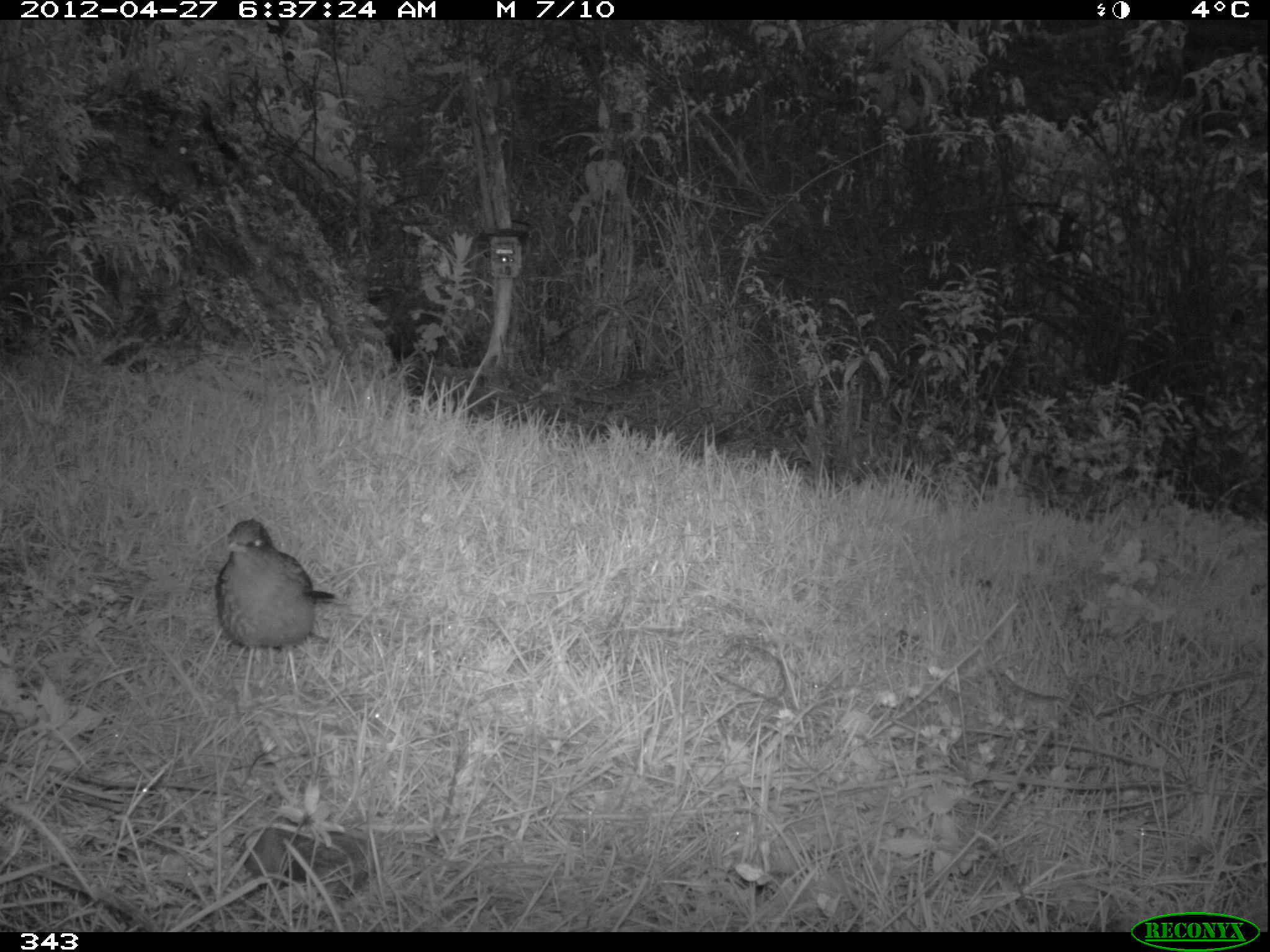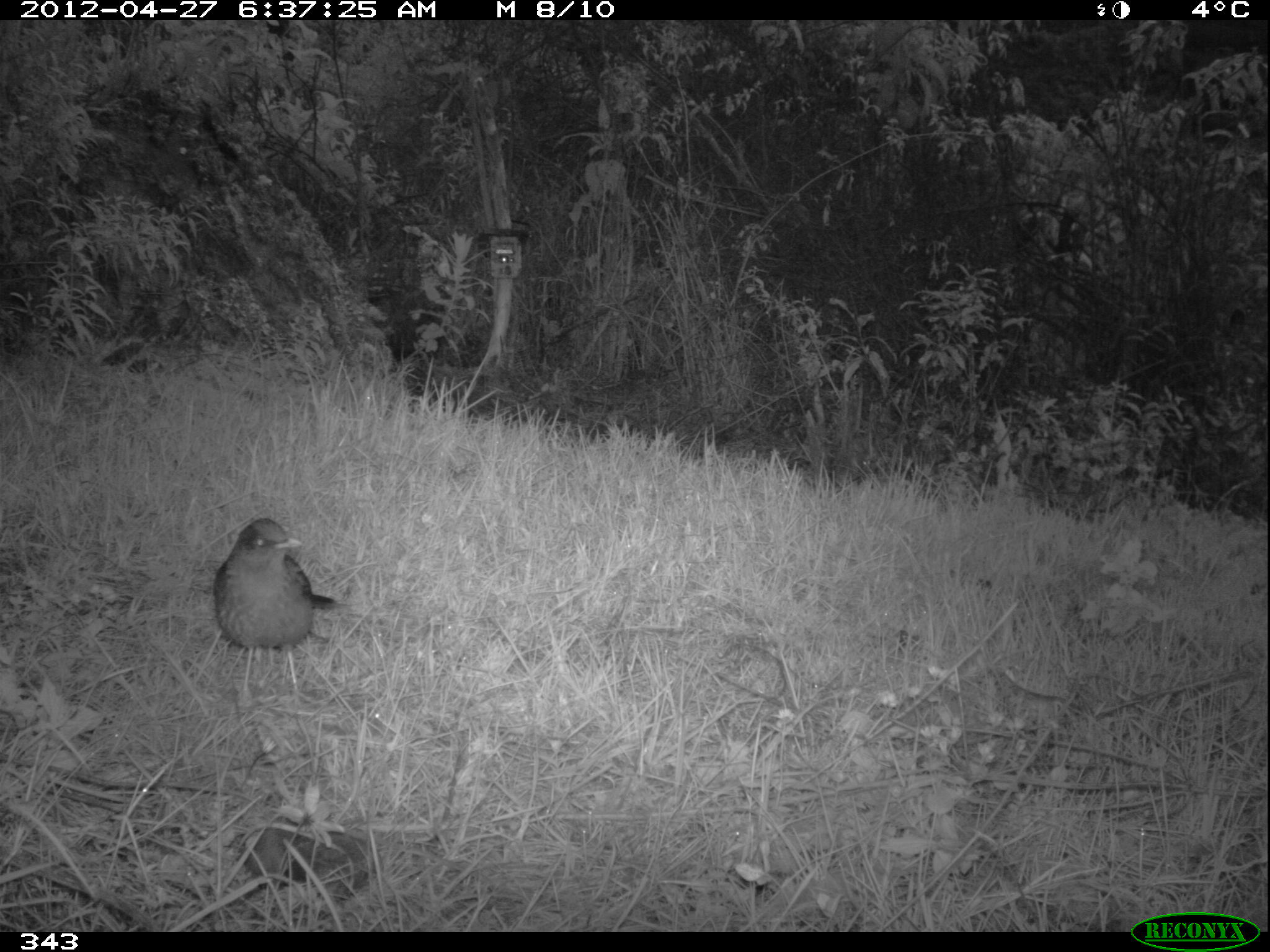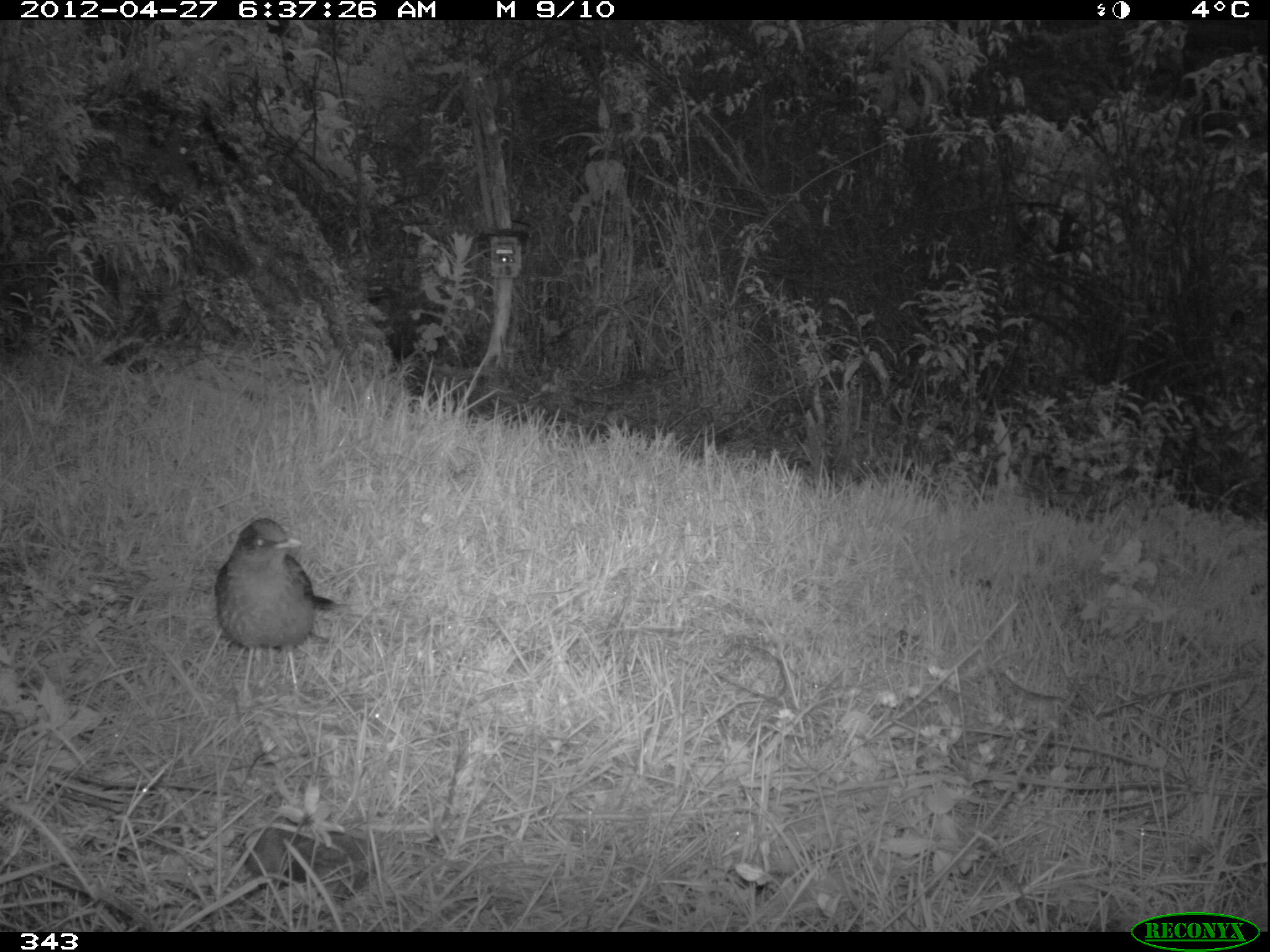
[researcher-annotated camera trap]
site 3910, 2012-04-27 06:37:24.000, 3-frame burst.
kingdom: Animalia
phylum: Chordata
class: Aves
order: Passeriformes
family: Turdidae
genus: Turdus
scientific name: Turdus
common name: true thrushes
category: turdus sp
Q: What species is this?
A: Turdus sp (true thrushes) (Turdus).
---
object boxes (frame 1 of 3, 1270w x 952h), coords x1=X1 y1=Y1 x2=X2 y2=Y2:
turdus sp: x1=214 y1=517 x2=339 y2=706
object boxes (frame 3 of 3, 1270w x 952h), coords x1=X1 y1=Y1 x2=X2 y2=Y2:
turdus sp: x1=212 y1=516 x2=350 y2=704